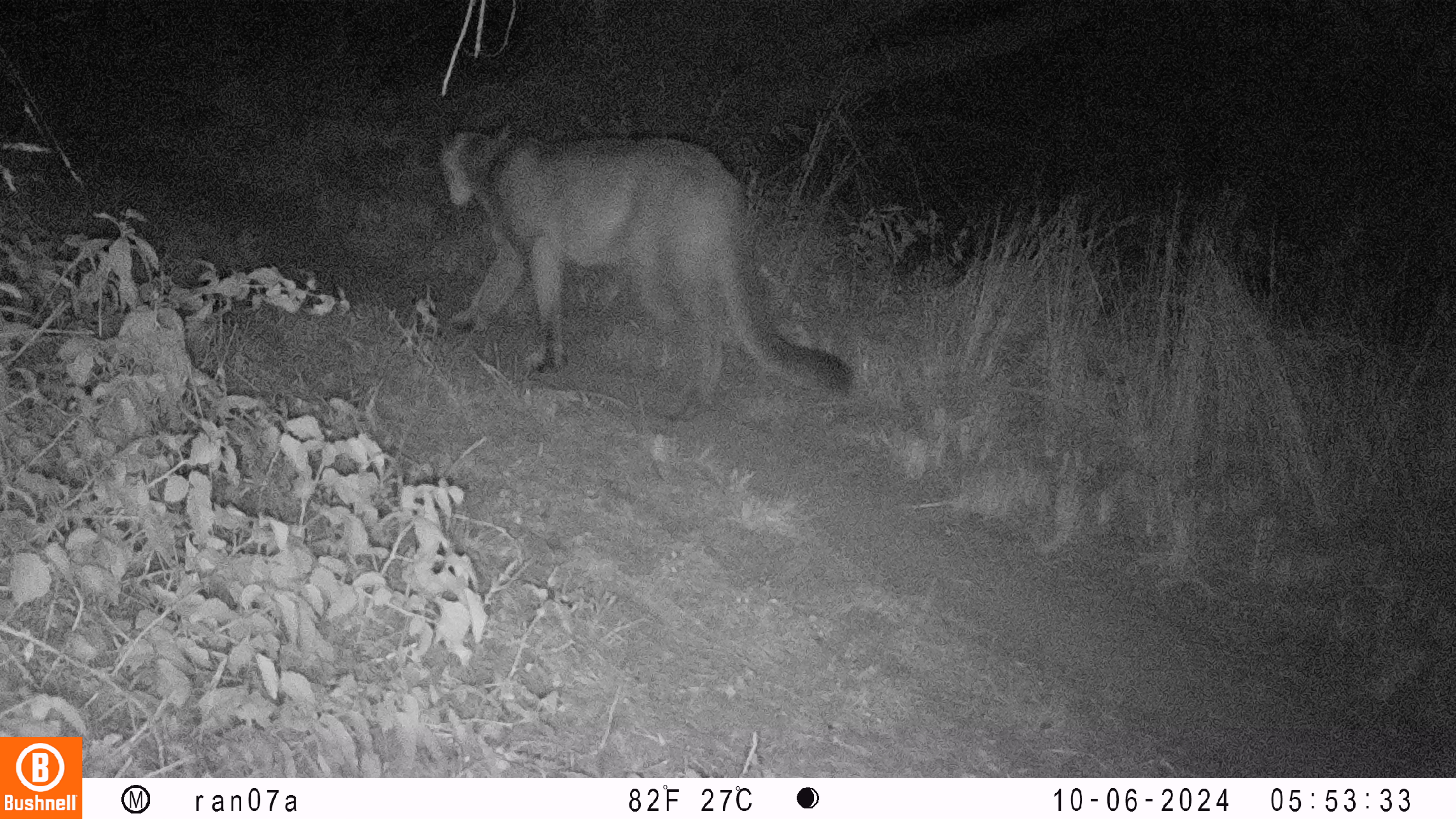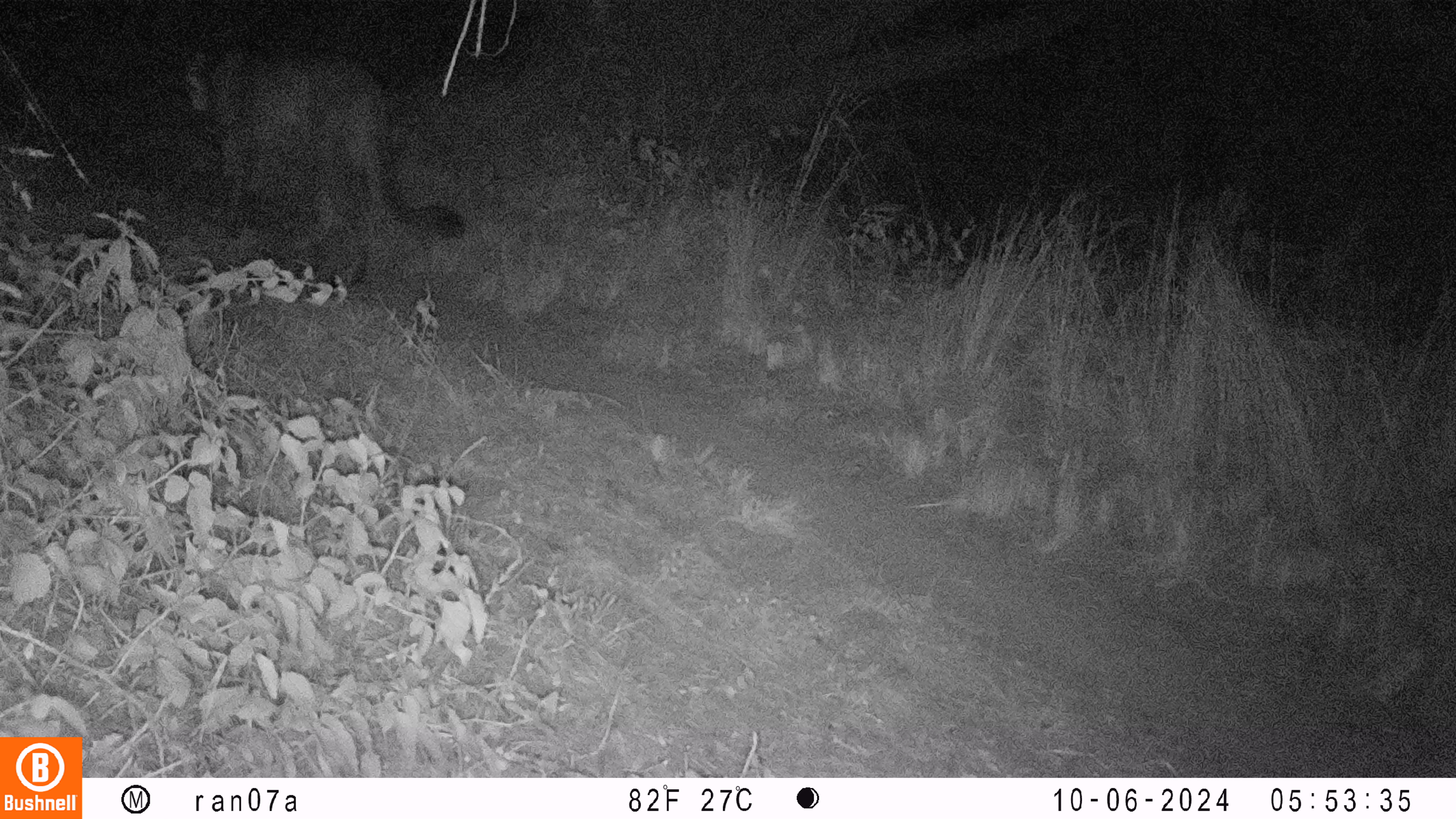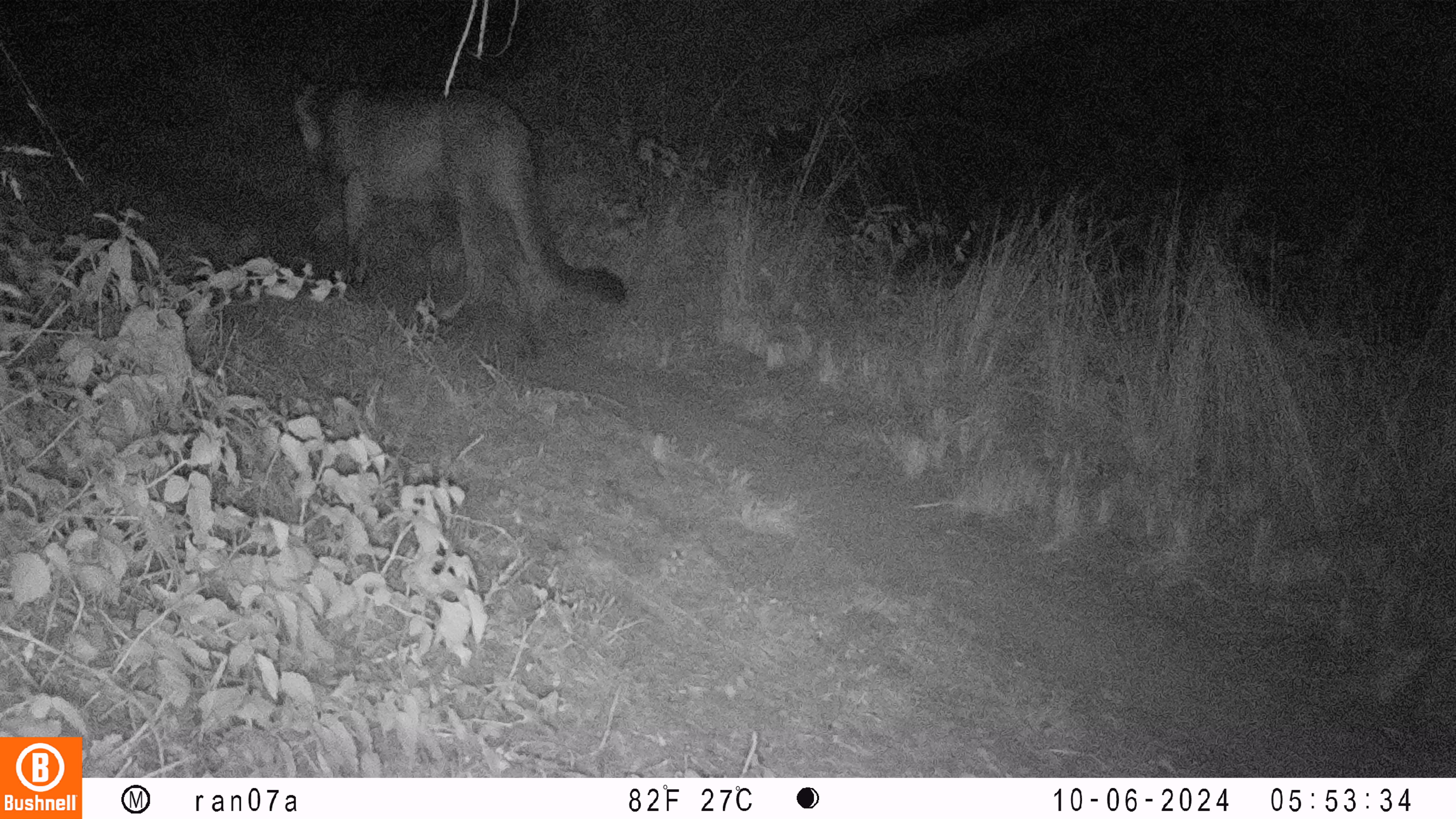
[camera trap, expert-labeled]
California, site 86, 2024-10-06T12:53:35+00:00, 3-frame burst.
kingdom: Animalia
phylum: Chordata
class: Mammalia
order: Carnivora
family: Felidae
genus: Puma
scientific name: Puma concolor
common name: puma